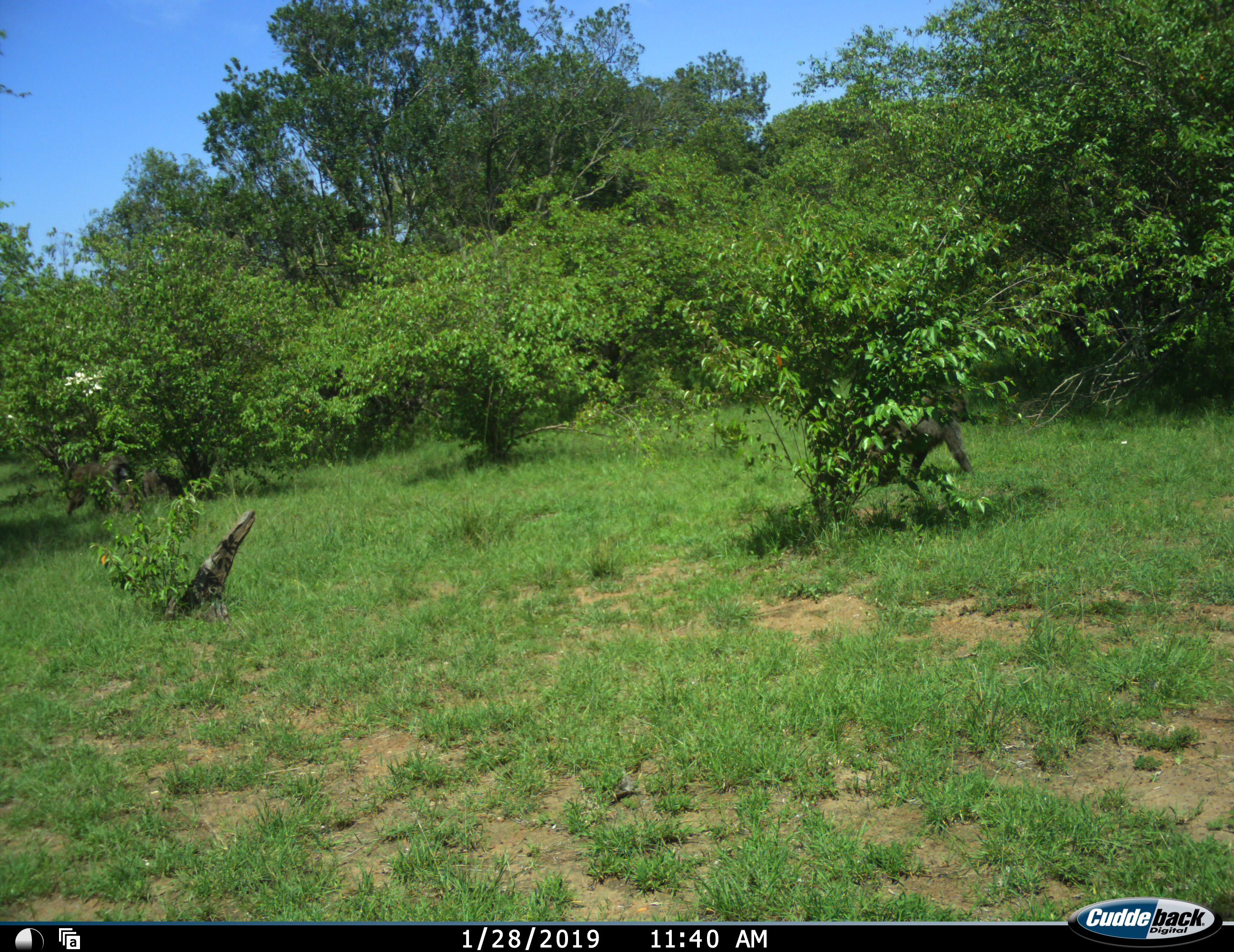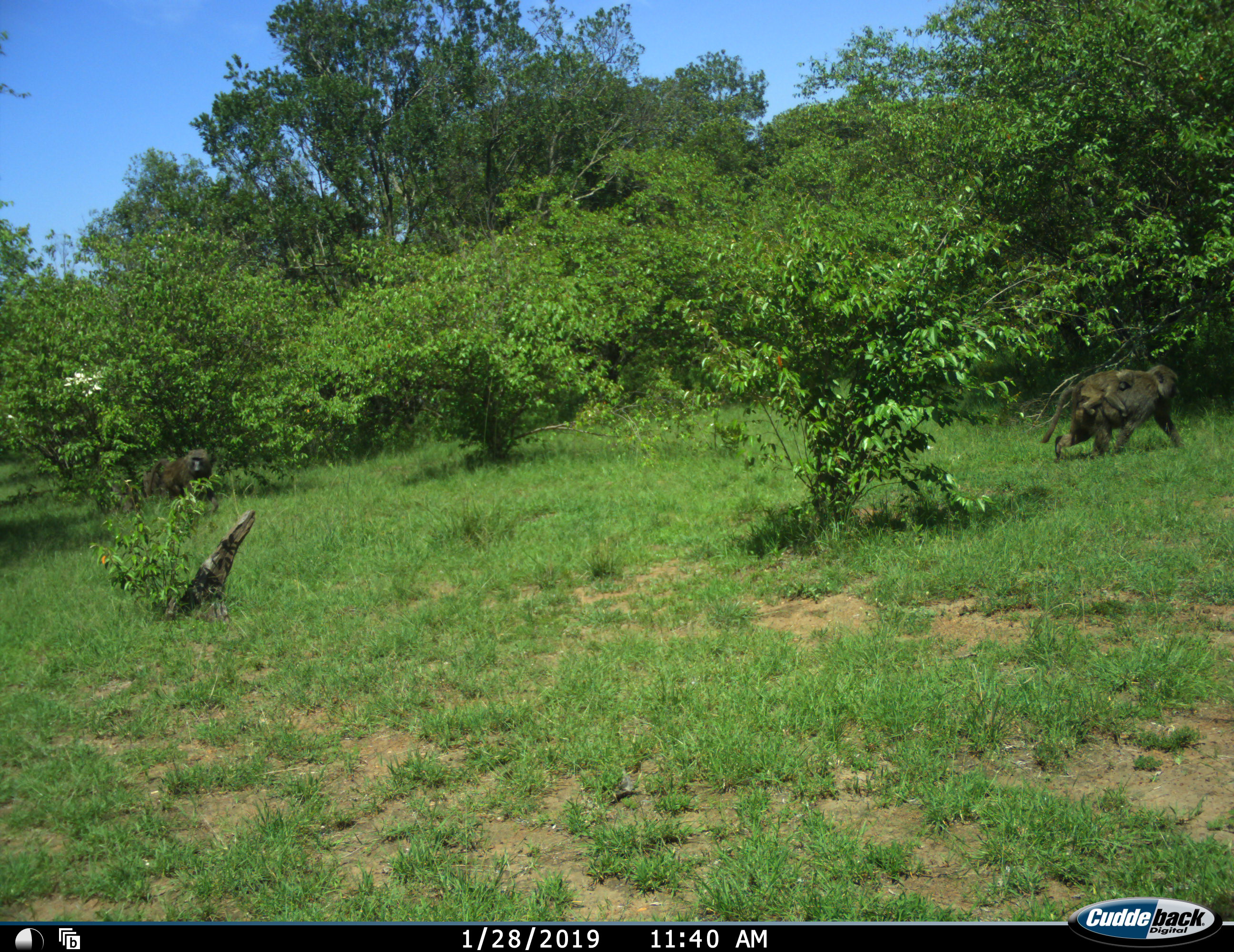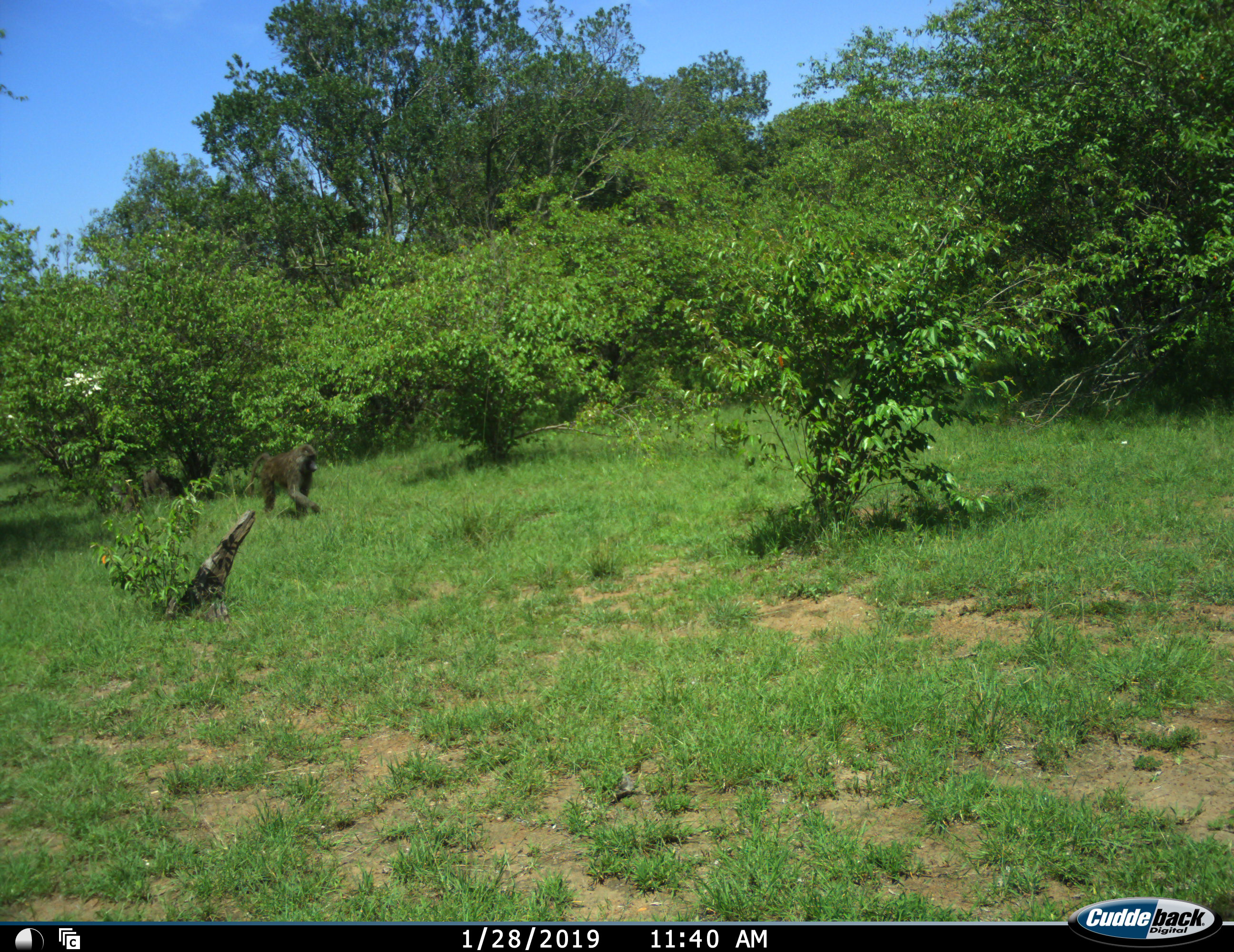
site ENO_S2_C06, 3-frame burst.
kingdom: Animalia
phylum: Chordata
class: Mammalia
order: Primates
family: Cercopithecidae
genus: Papio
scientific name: Papio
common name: baboon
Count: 3.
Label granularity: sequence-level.